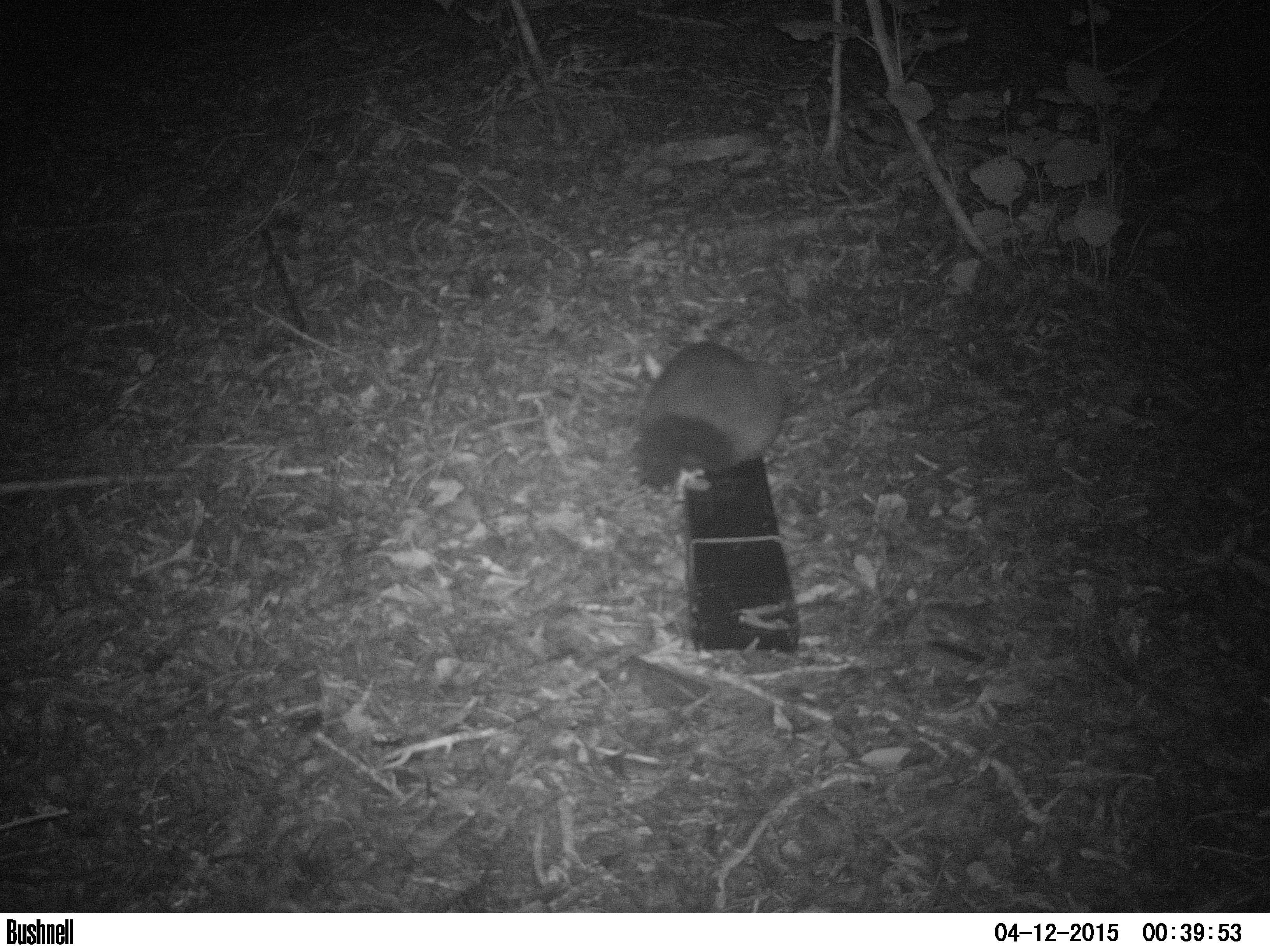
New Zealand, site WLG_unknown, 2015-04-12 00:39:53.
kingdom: Animalia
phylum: Chordata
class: Mammalia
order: Diprotodontia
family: Phalangeridae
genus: Trichosurus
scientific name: Trichosurus vulpecula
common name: common brushtail possum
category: possum